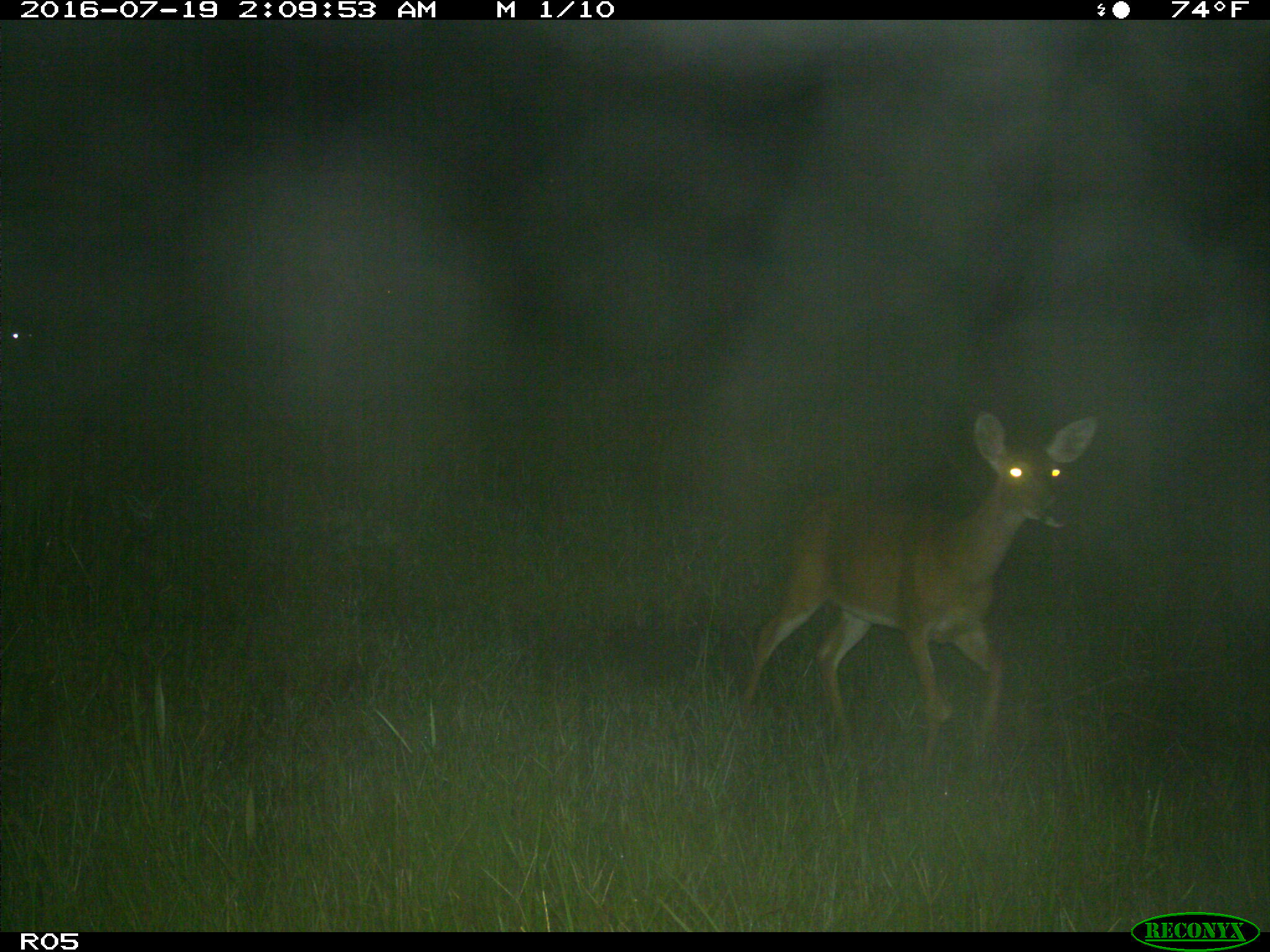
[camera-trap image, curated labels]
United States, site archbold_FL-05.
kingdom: Animalia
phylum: Chordata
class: Mammalia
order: Artiodactyla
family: Cervidae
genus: Odocoileus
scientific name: Odocoileus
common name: deer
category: unidentified deer